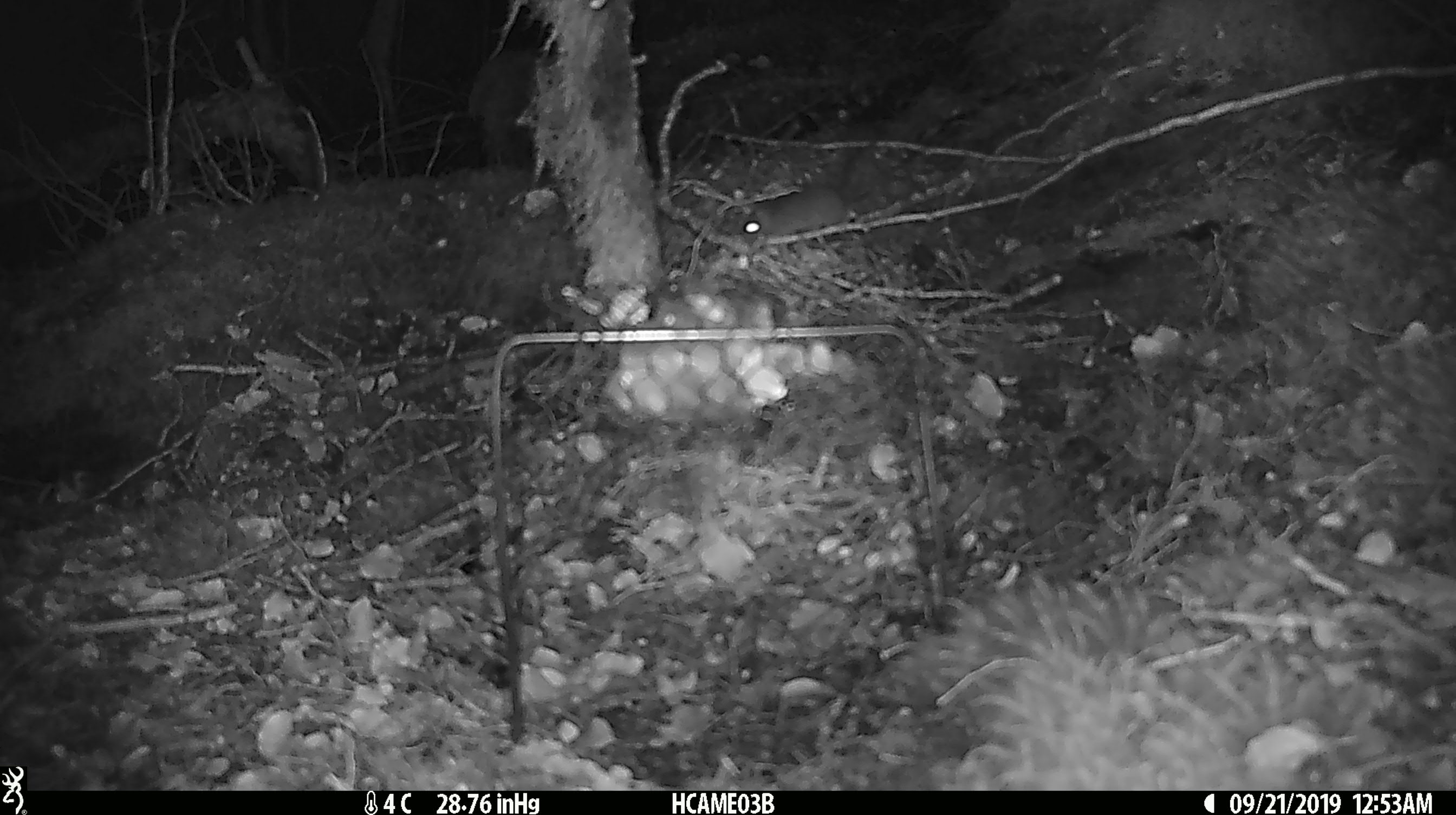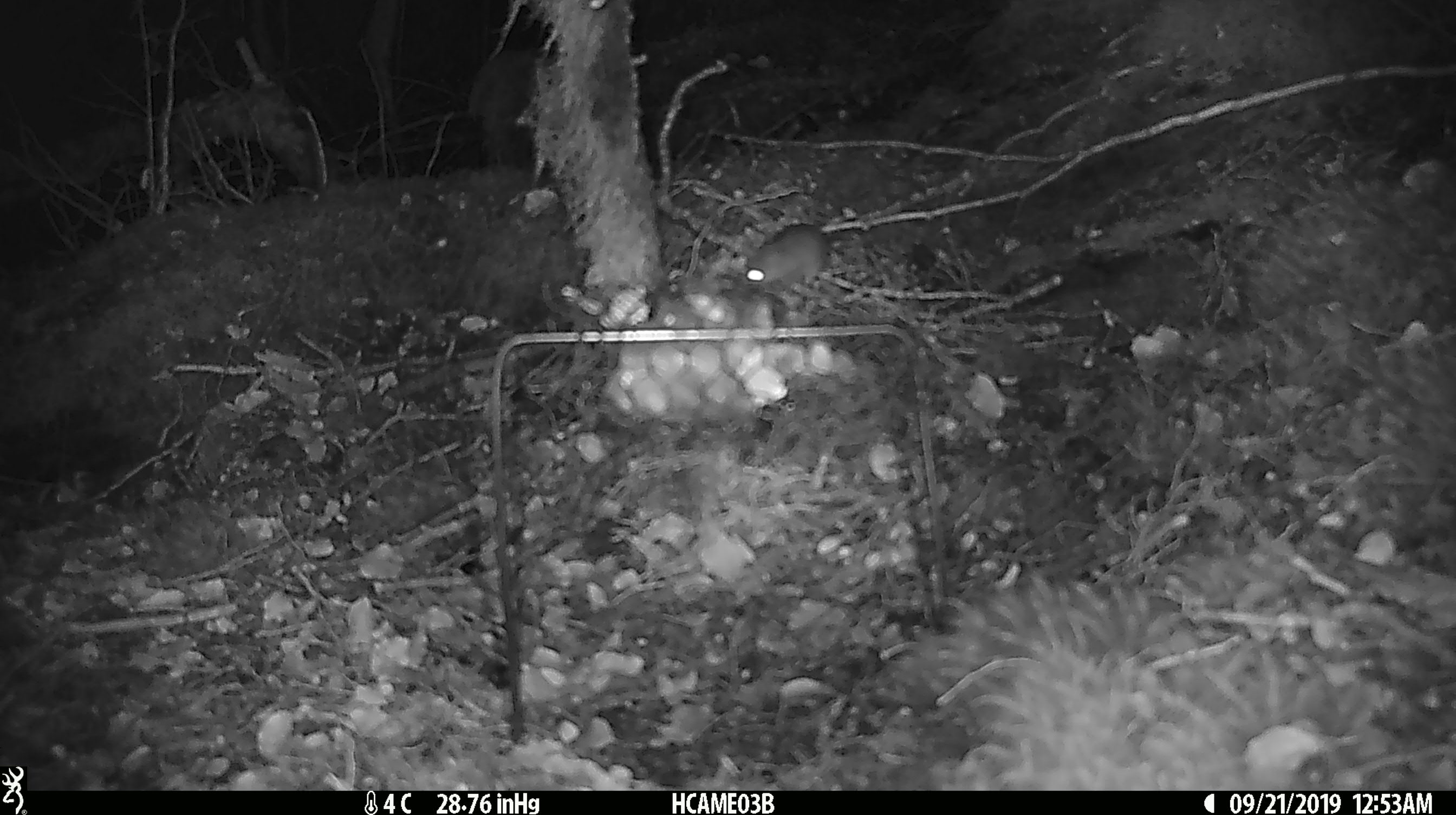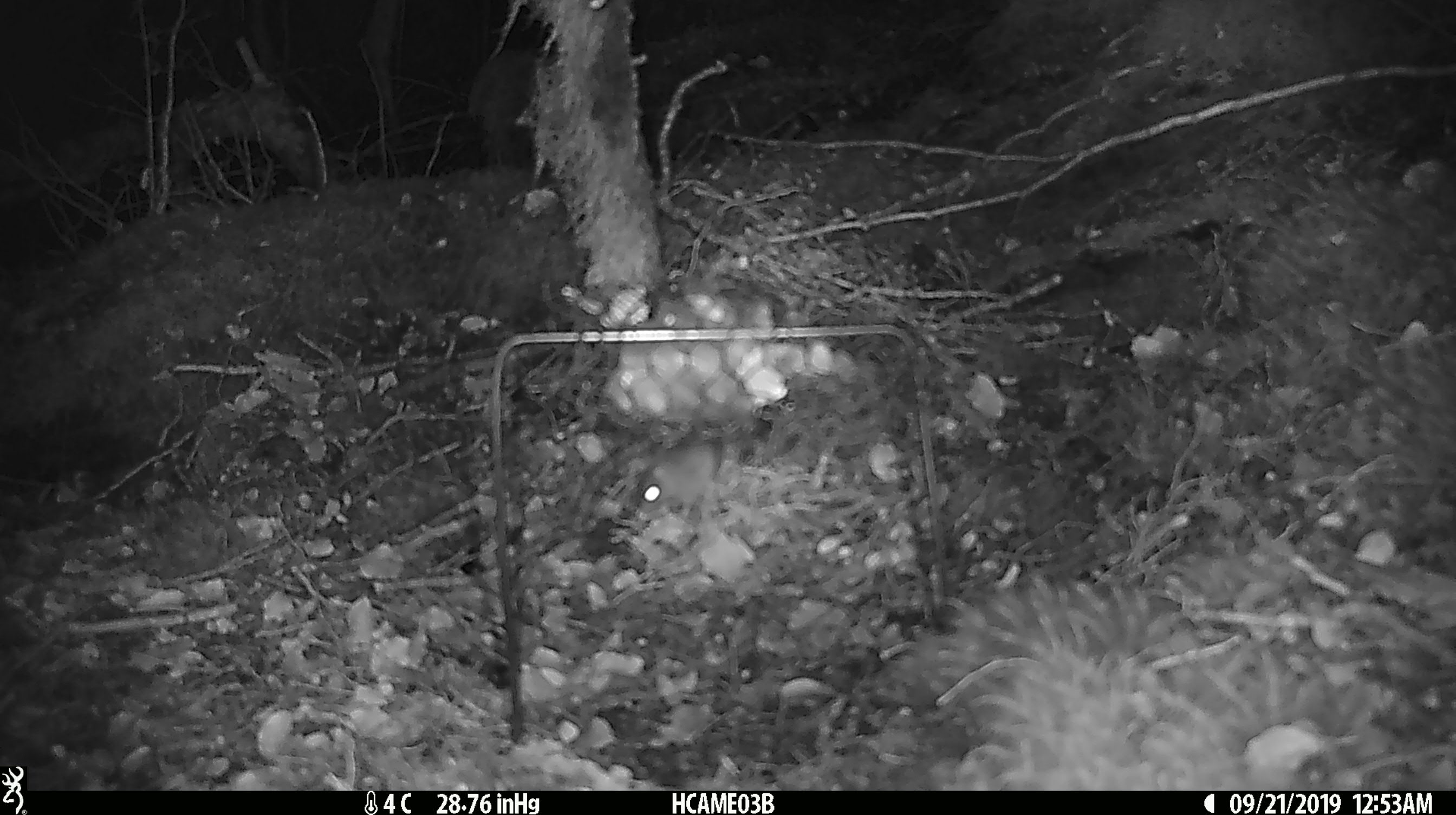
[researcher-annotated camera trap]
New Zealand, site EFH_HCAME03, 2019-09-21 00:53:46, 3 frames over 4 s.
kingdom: Animalia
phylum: Chordata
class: Mammalia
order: Rodentia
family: Muridae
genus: Mus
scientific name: Mus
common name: mouse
Mouse (Mus).